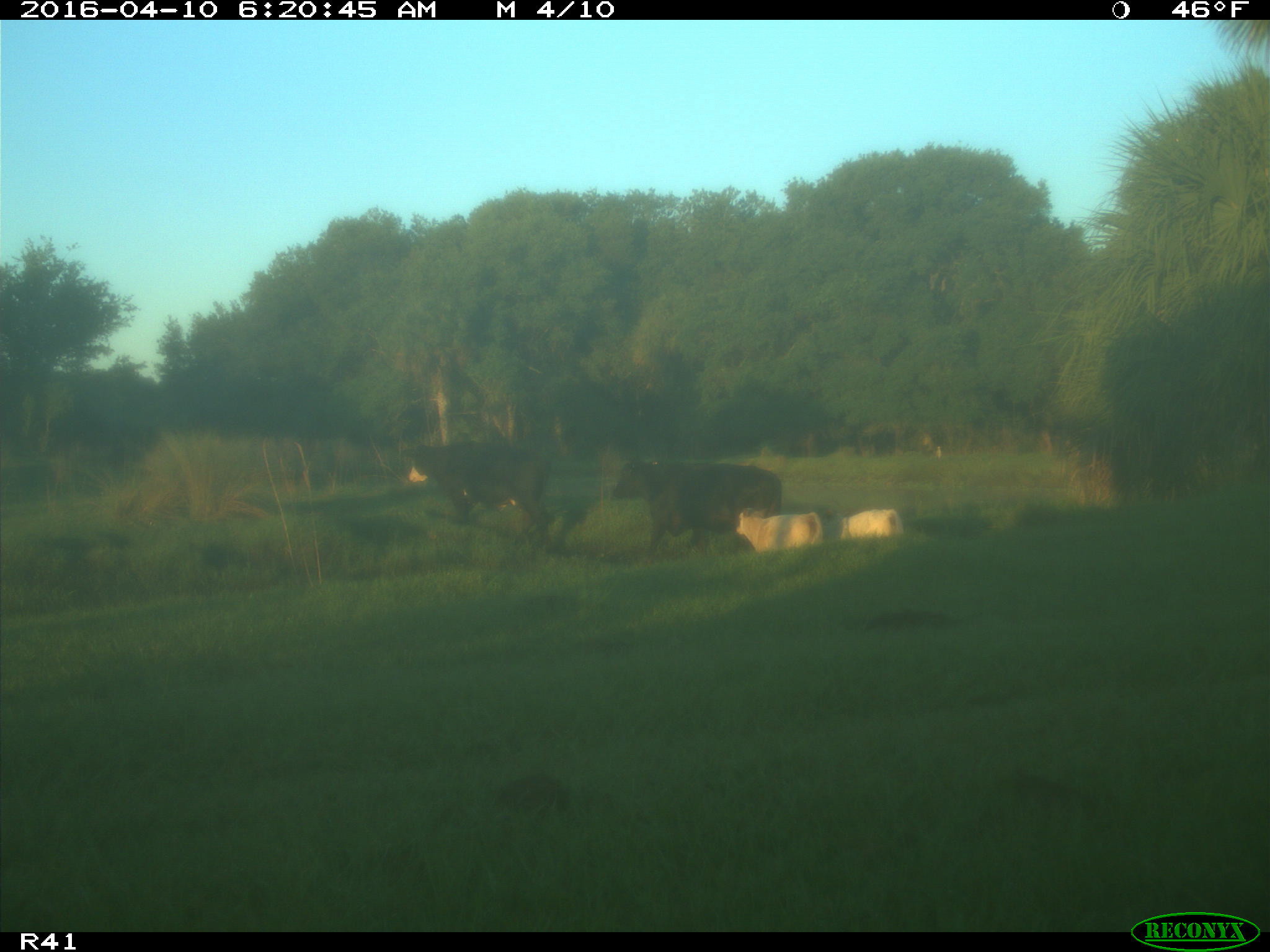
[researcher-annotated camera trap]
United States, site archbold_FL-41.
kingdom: Animalia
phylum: Chordata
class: Mammalia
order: Artiodactyla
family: Bovidae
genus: Bos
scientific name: Bos taurus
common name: domestic cow